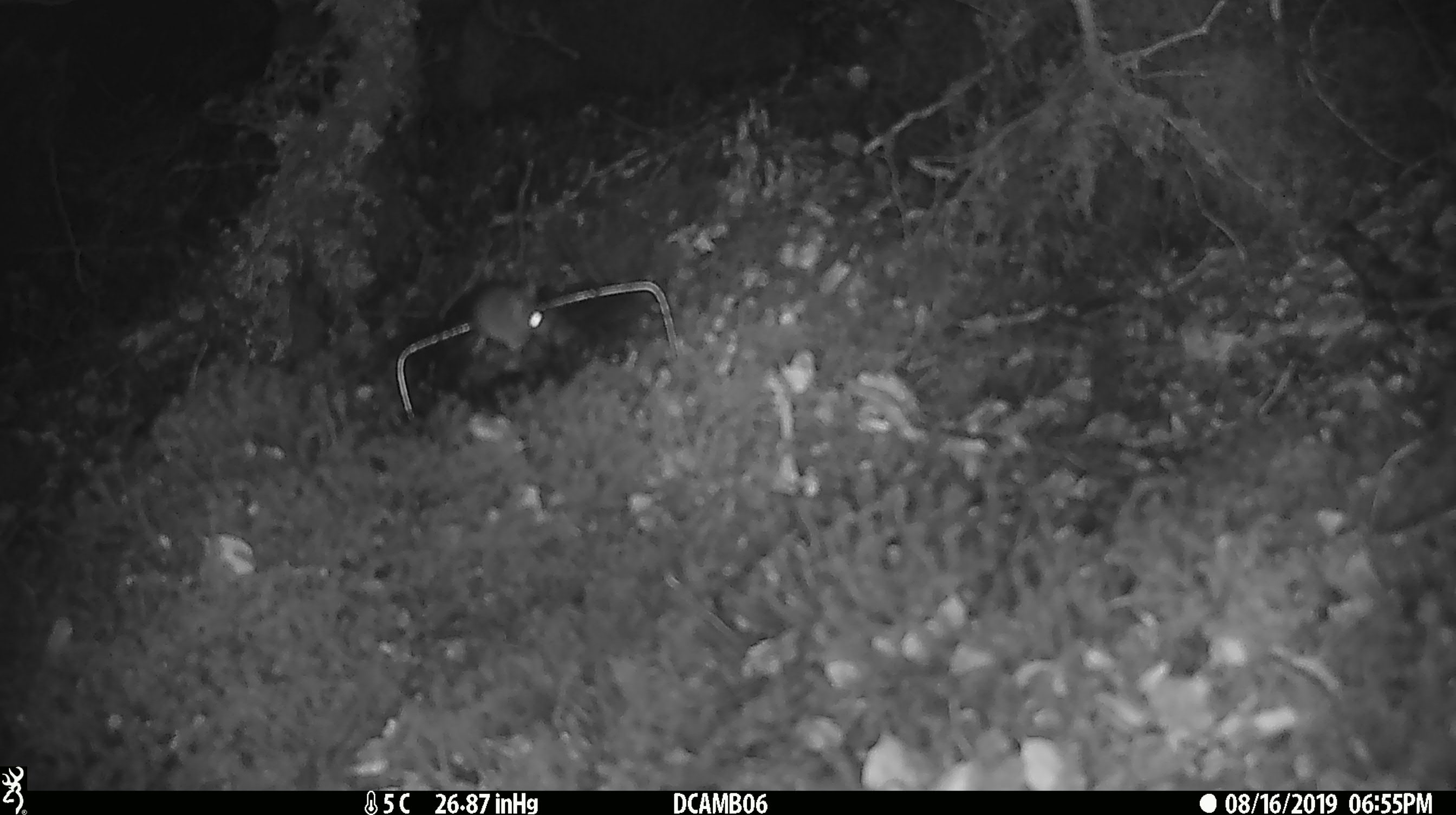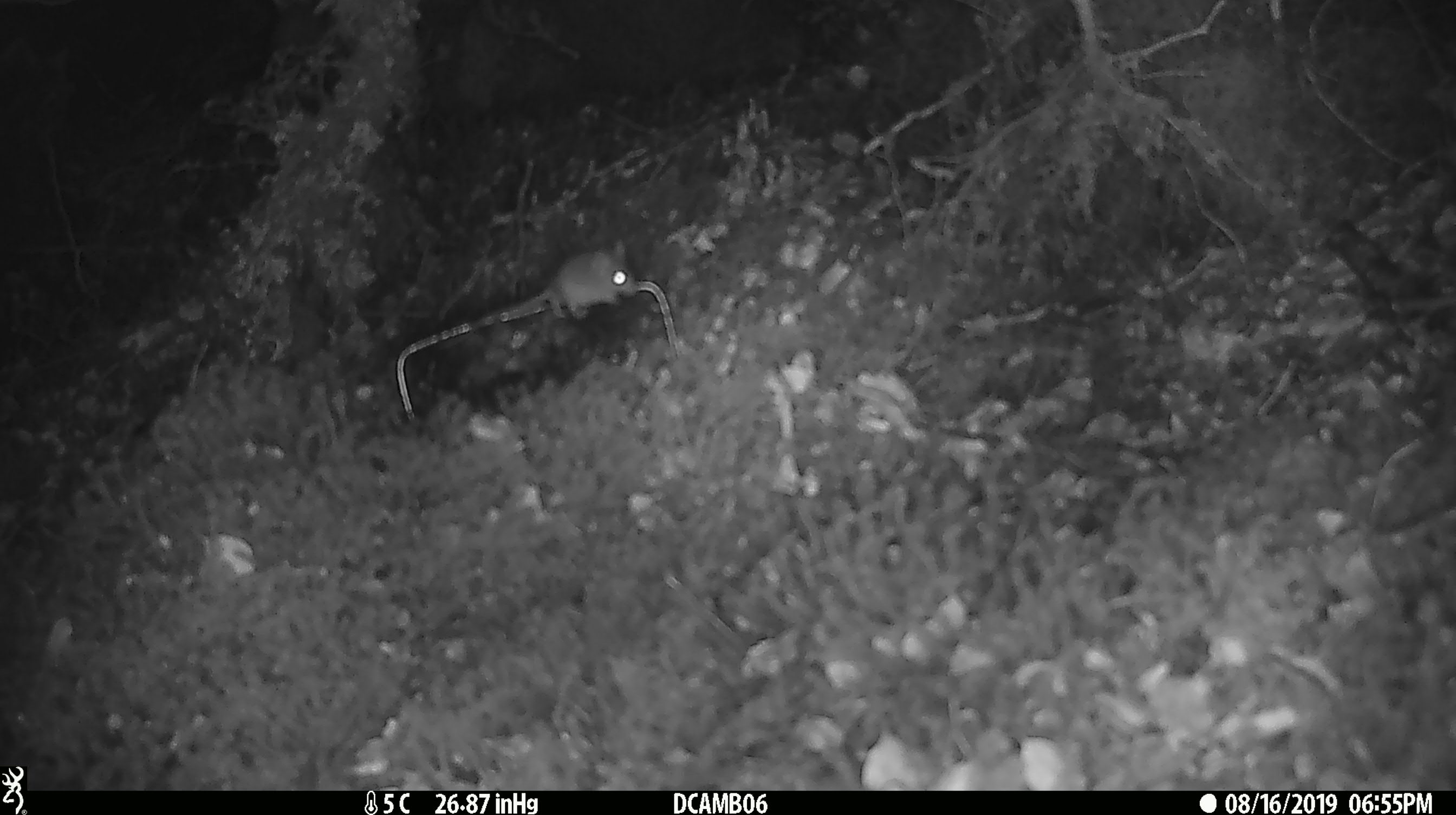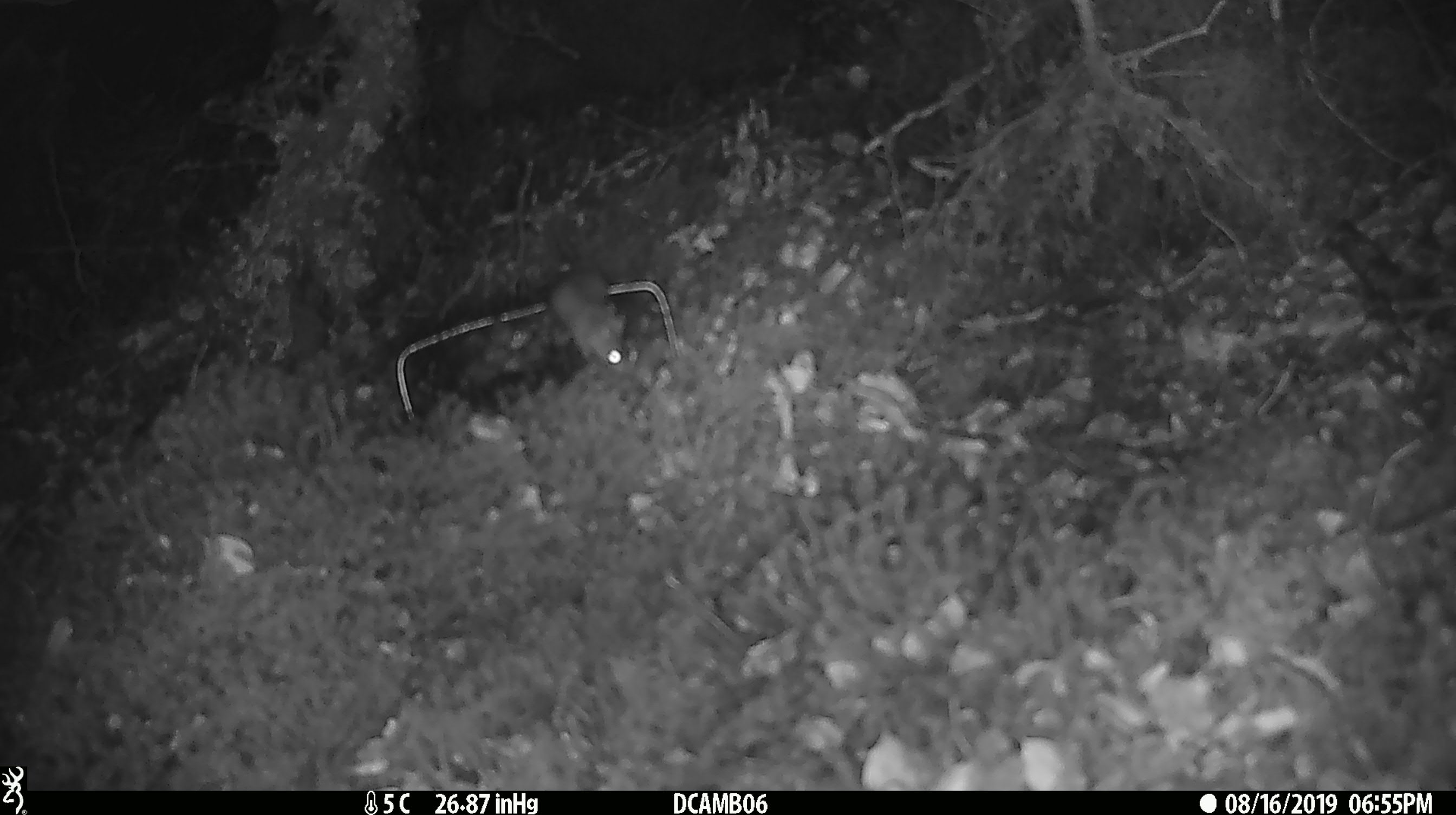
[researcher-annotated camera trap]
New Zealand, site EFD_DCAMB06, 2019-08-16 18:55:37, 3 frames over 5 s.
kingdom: Animalia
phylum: Chordata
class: Mammalia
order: Rodentia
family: Muridae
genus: Mus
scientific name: Mus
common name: mouse